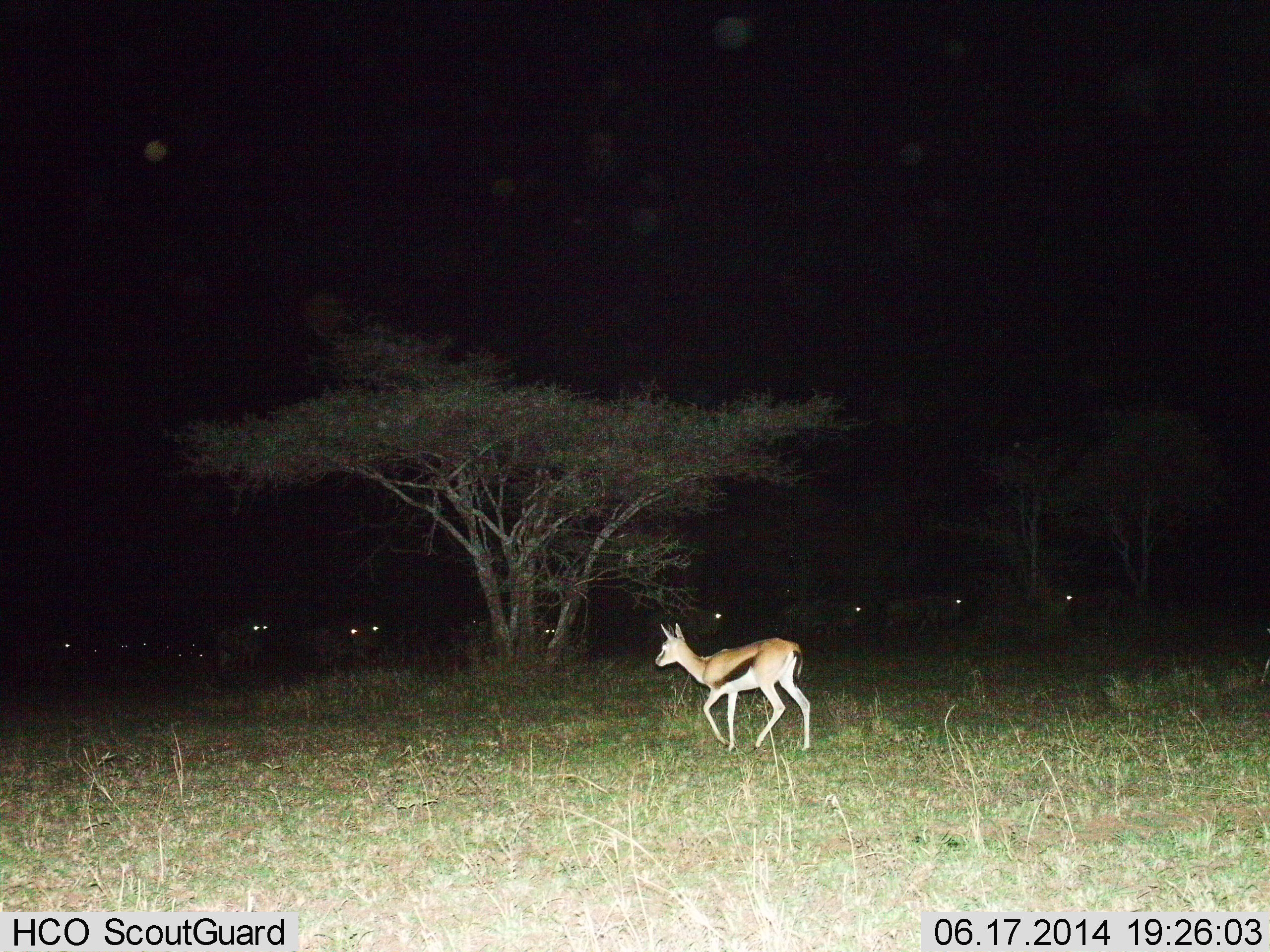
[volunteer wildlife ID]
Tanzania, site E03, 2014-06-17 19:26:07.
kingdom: Animalia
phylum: Chordata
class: Mammalia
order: Artiodactyla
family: Bovidae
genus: Eudorcas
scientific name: Eudorcas thomsonii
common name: thomson's gazelle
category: gazellethomsons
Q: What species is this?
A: Gazellethomsons (thomson's gazelle) (Eudorcas thomsonii).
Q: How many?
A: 1.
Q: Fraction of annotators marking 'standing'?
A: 21%.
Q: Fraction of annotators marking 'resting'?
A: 0%.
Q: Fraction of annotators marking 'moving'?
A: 84%.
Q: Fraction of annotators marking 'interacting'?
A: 0%.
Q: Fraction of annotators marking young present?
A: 0%.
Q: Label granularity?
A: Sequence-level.